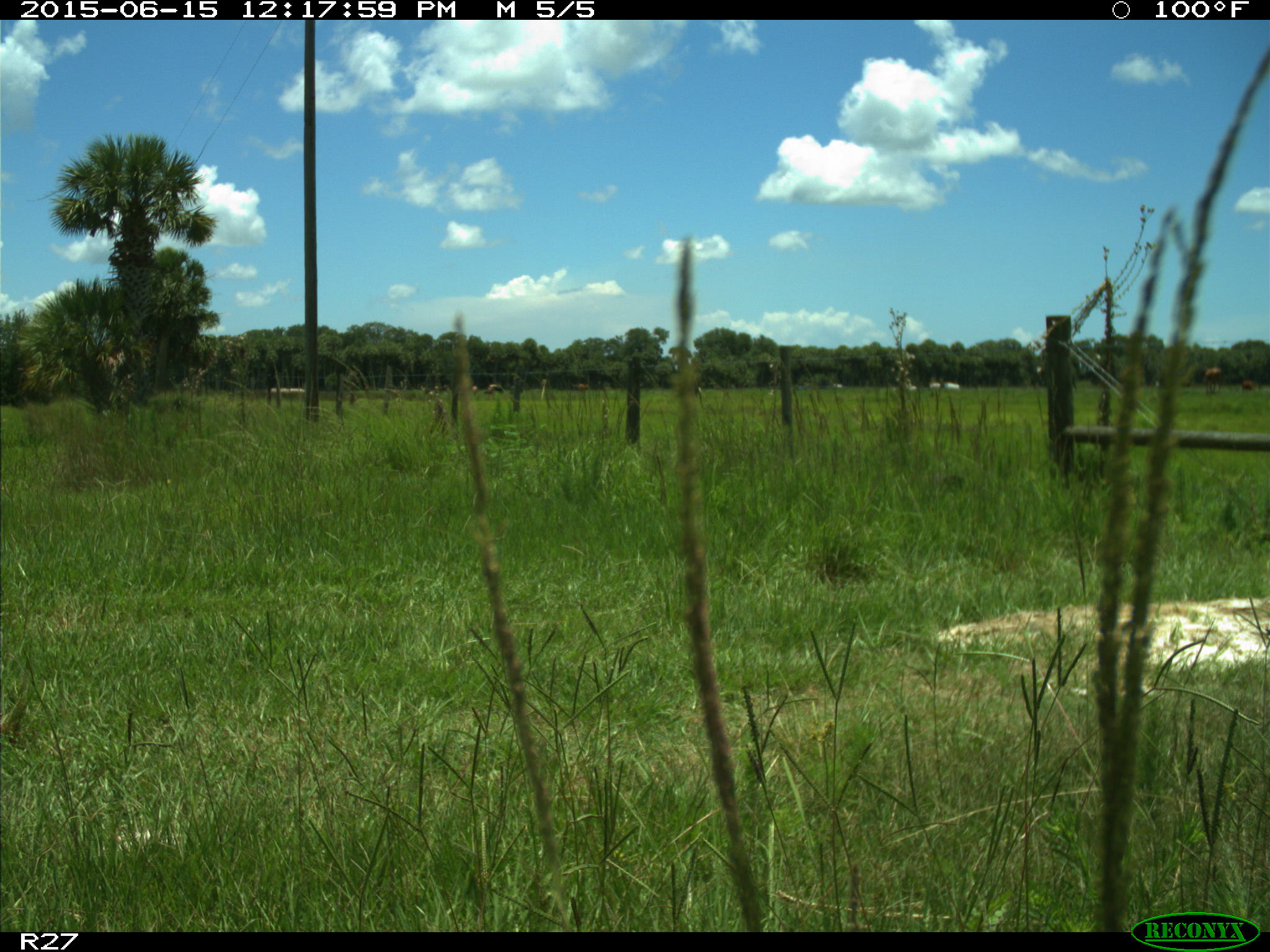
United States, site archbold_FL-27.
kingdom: Animalia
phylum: Chordata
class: Mammalia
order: Artiodactyla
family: Bovidae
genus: Bos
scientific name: Bos taurus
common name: domestic cow